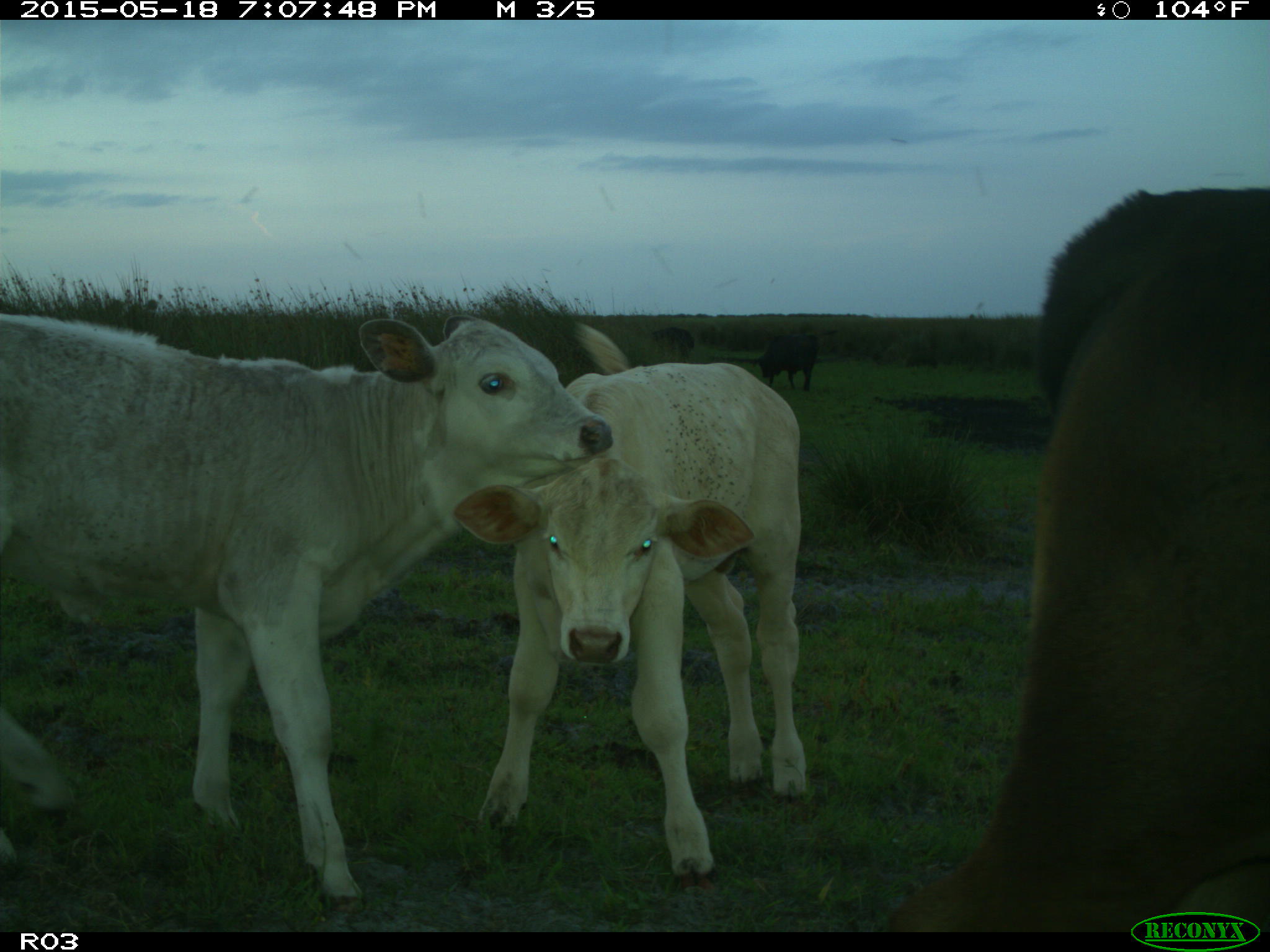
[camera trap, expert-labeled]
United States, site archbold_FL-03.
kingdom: Animalia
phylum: Chordata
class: Mammalia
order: Artiodactyla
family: Bovidae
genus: Bos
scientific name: Bos taurus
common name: domestic cow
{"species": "Bos taurus (domestic cow)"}